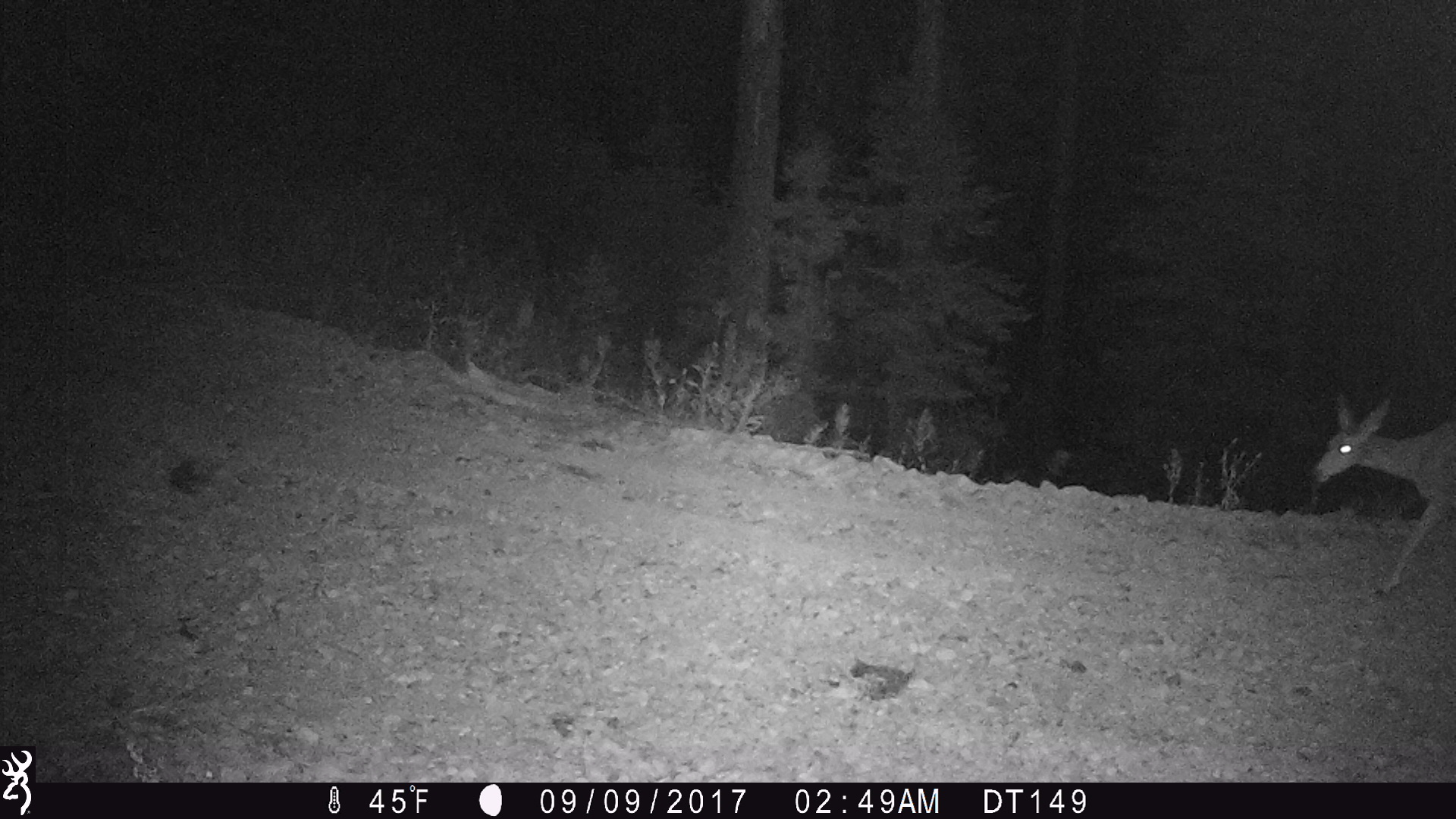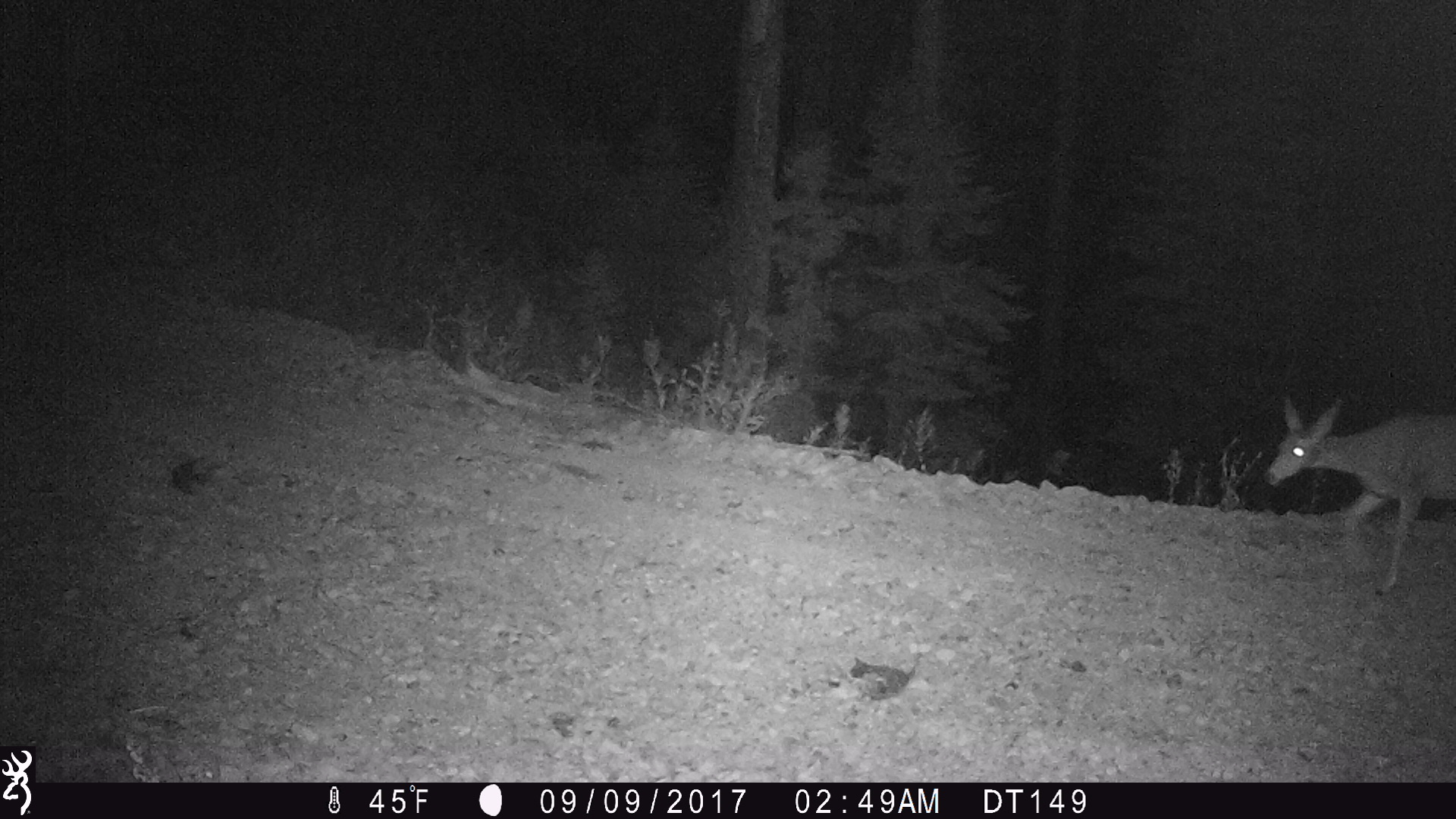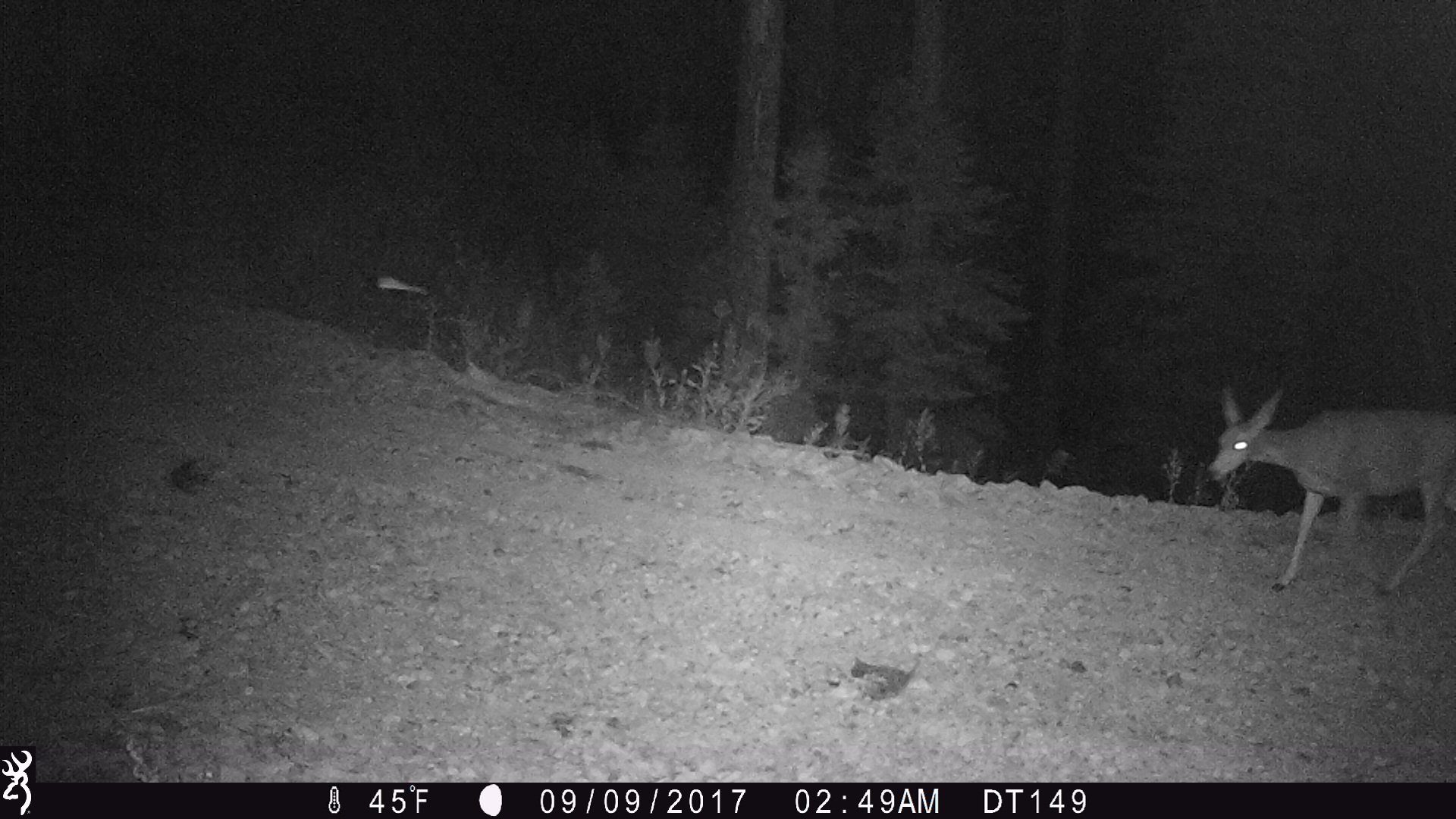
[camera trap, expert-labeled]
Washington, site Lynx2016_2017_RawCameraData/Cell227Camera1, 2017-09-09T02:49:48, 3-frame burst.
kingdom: Animalia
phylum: Chordata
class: Mammalia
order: Artiodactyla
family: Cervidae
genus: Odocoileus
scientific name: Odocoileus hemionus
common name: mule deer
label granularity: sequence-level